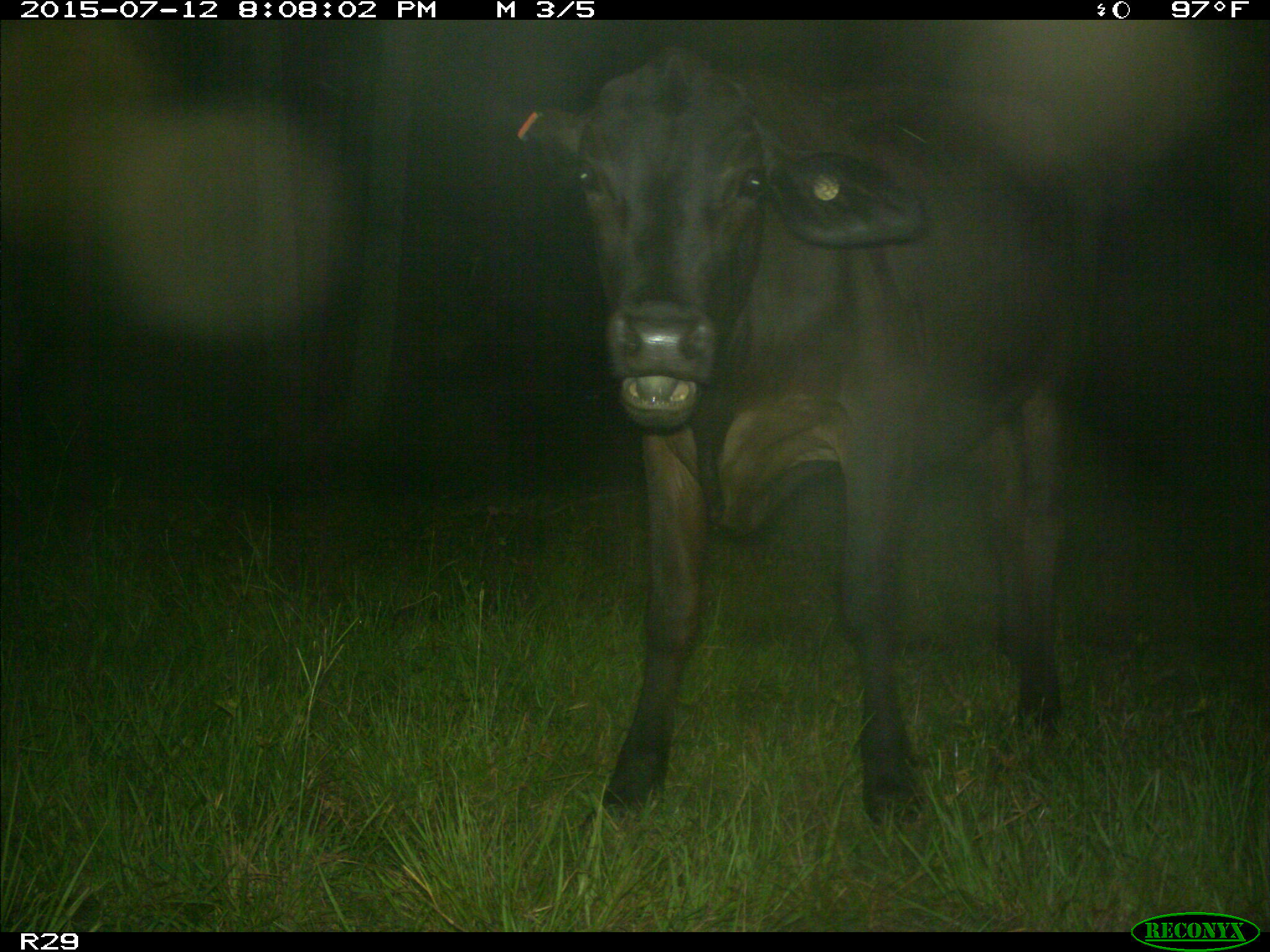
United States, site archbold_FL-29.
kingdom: Animalia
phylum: Chordata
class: Mammalia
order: Artiodactyla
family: Bovidae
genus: Bos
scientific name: Bos taurus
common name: domestic cow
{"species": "Bos taurus (domestic cow)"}